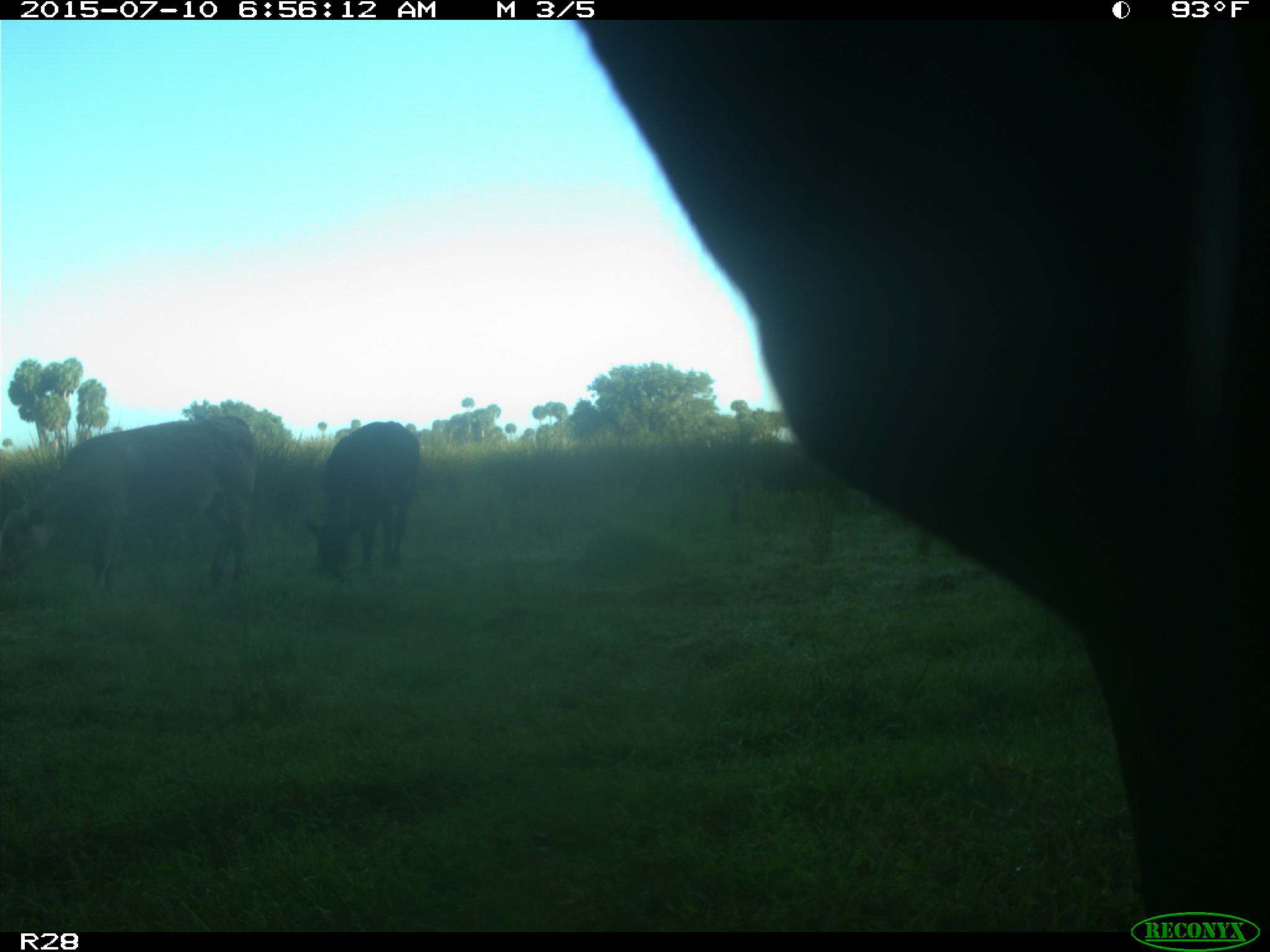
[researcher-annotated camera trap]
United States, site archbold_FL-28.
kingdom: Animalia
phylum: Chordata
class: Mammalia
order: Artiodactyla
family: Bovidae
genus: Bos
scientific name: Bos taurus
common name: domestic cow